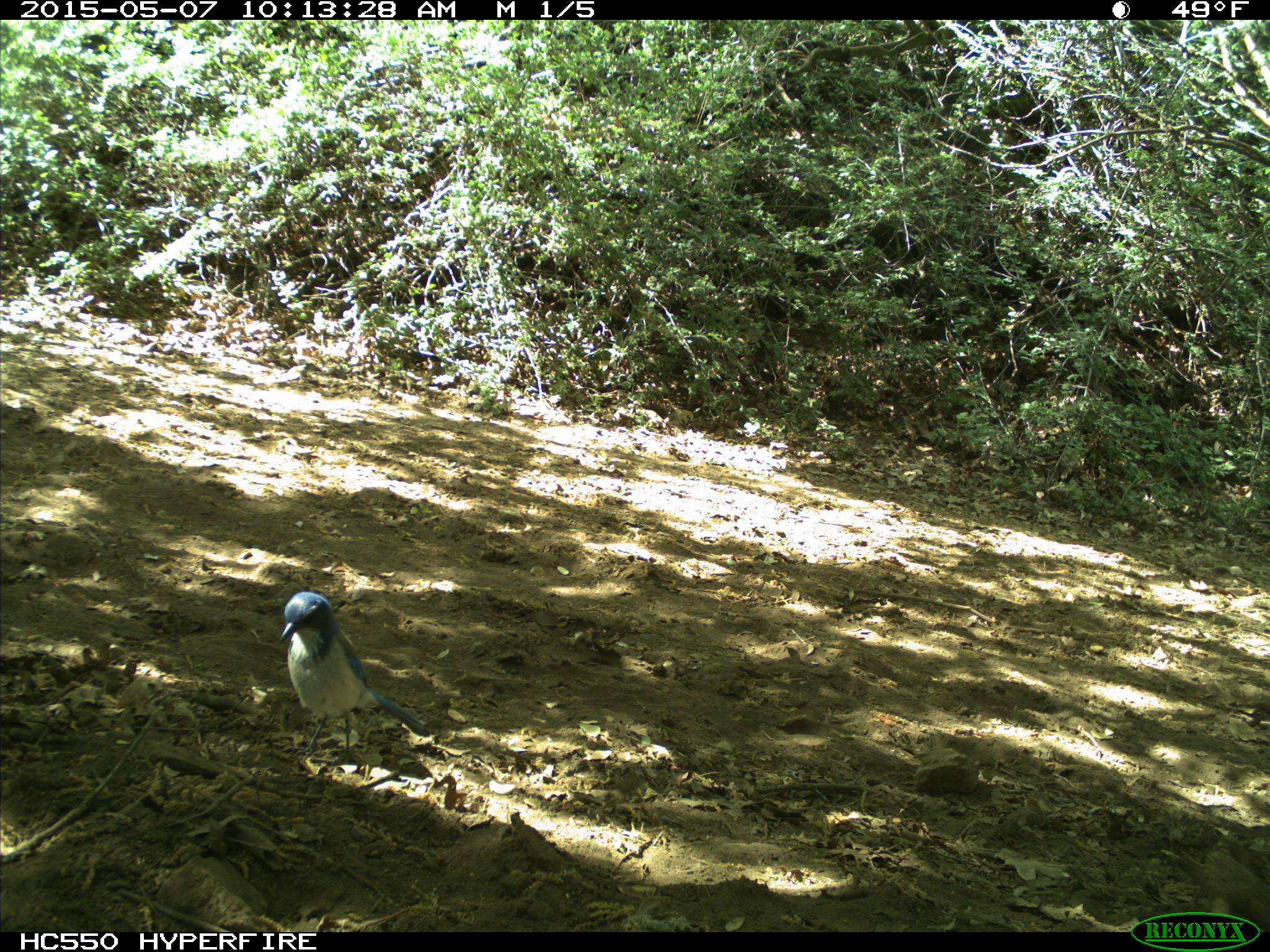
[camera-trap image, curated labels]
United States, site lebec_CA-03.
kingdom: Animalia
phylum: Chordata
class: Aves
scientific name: Aves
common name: birds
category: unidentified bird